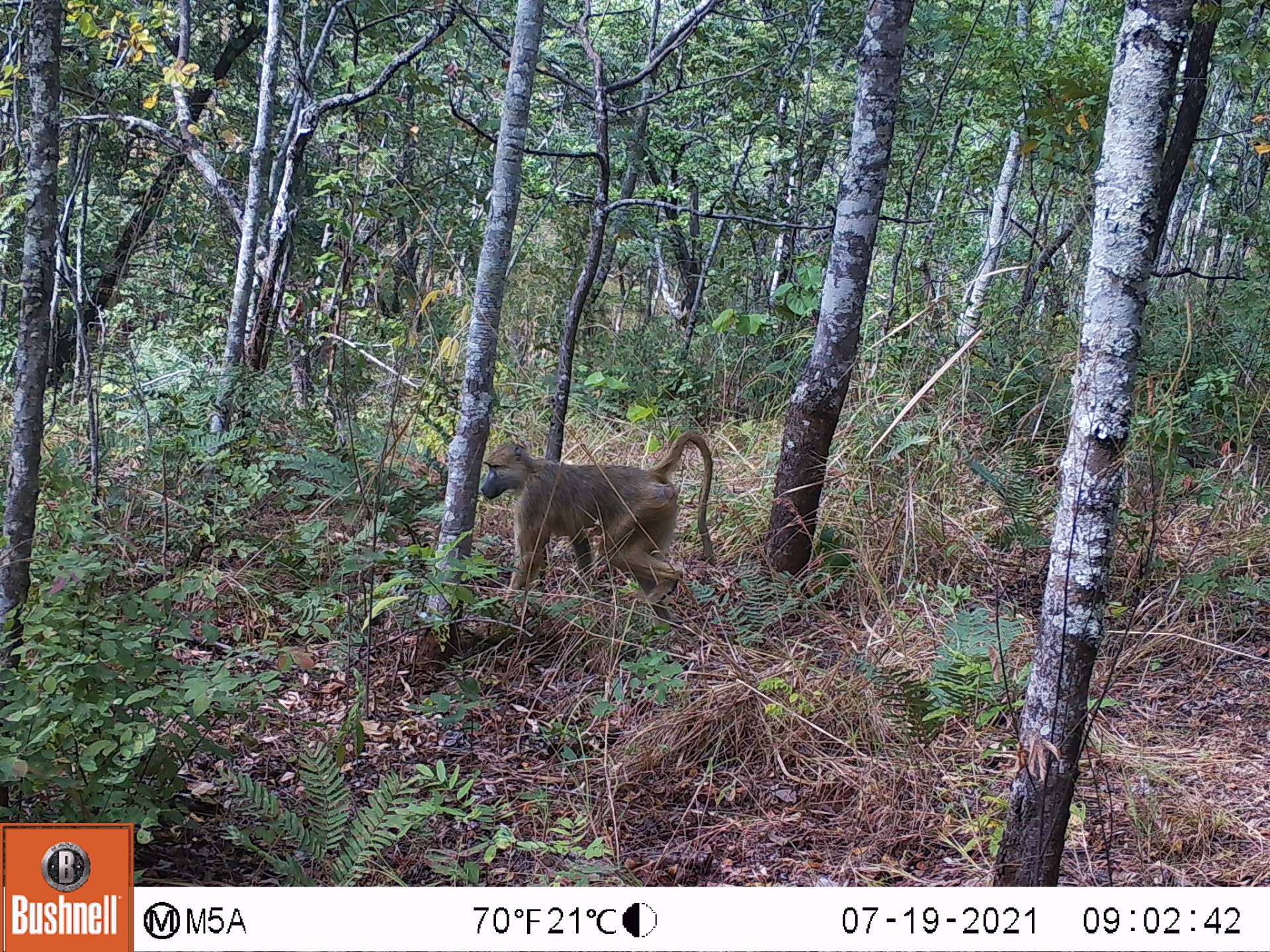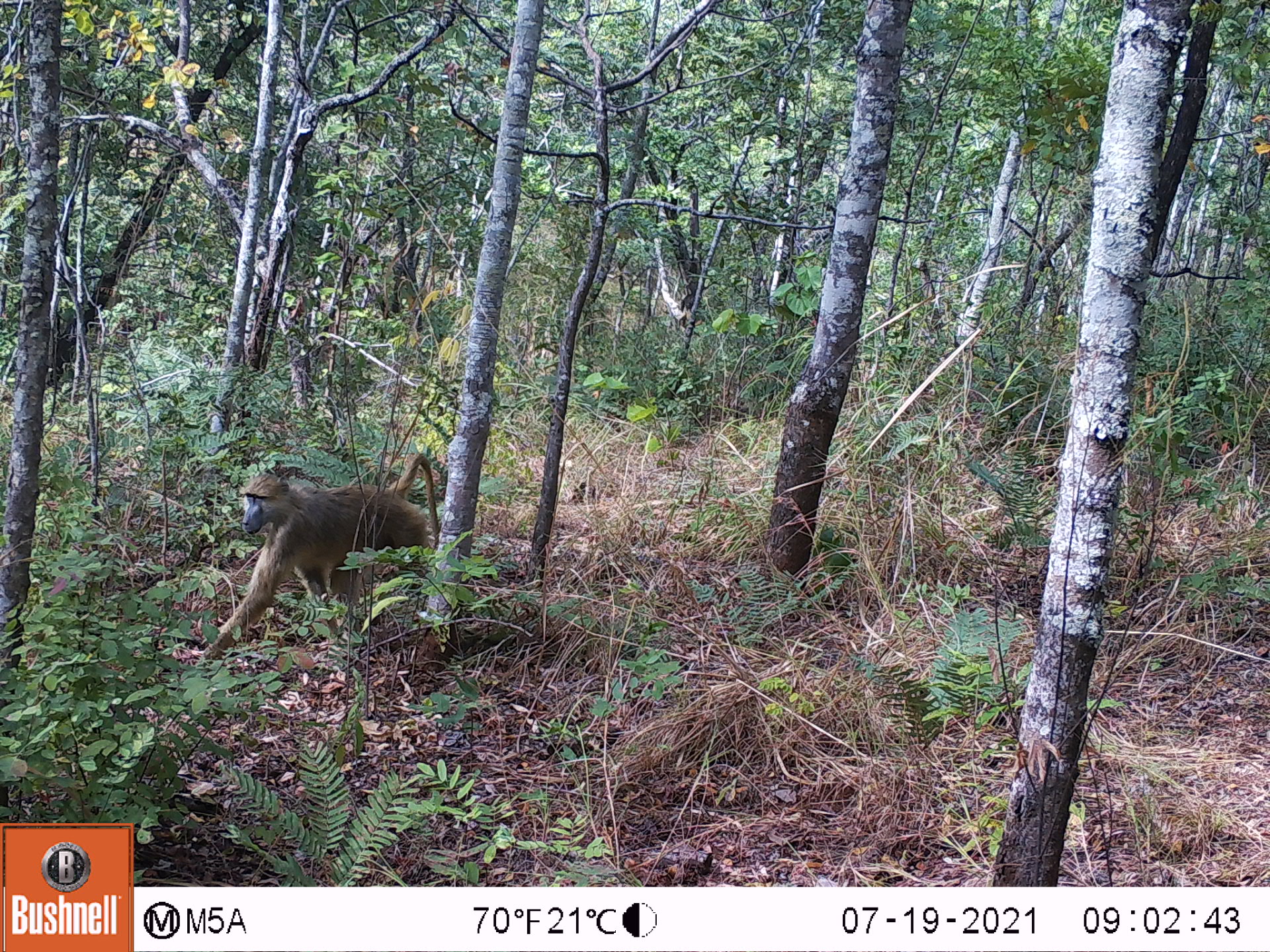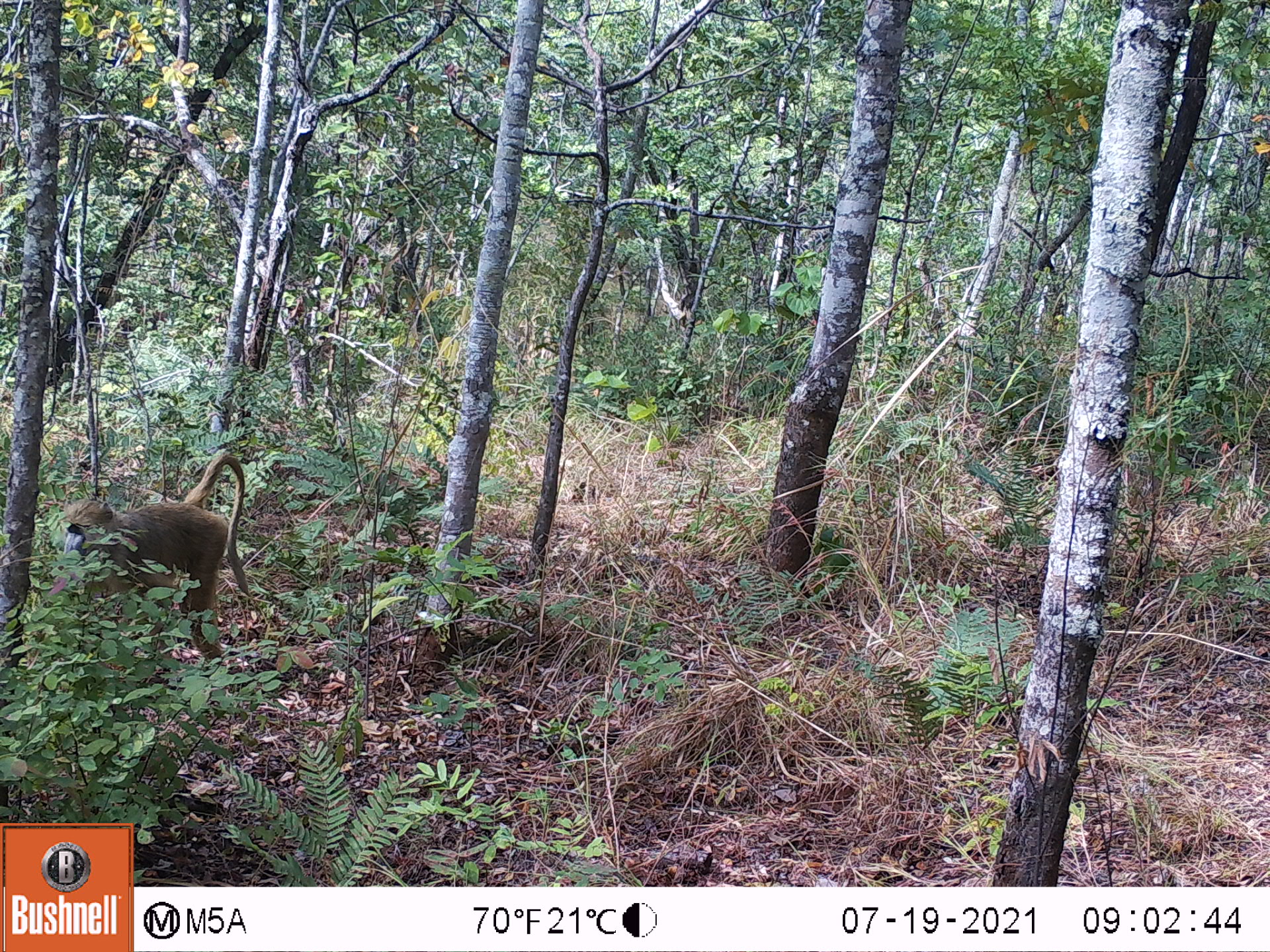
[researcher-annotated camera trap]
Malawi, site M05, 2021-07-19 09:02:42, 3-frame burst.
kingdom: Animalia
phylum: Chordata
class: Mammalia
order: Primates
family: Cercopithecidae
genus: Papio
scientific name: Papio cynocephalus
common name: yellow baboon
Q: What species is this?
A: Yellow baboon (Papio cynocephalus).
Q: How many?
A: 1.